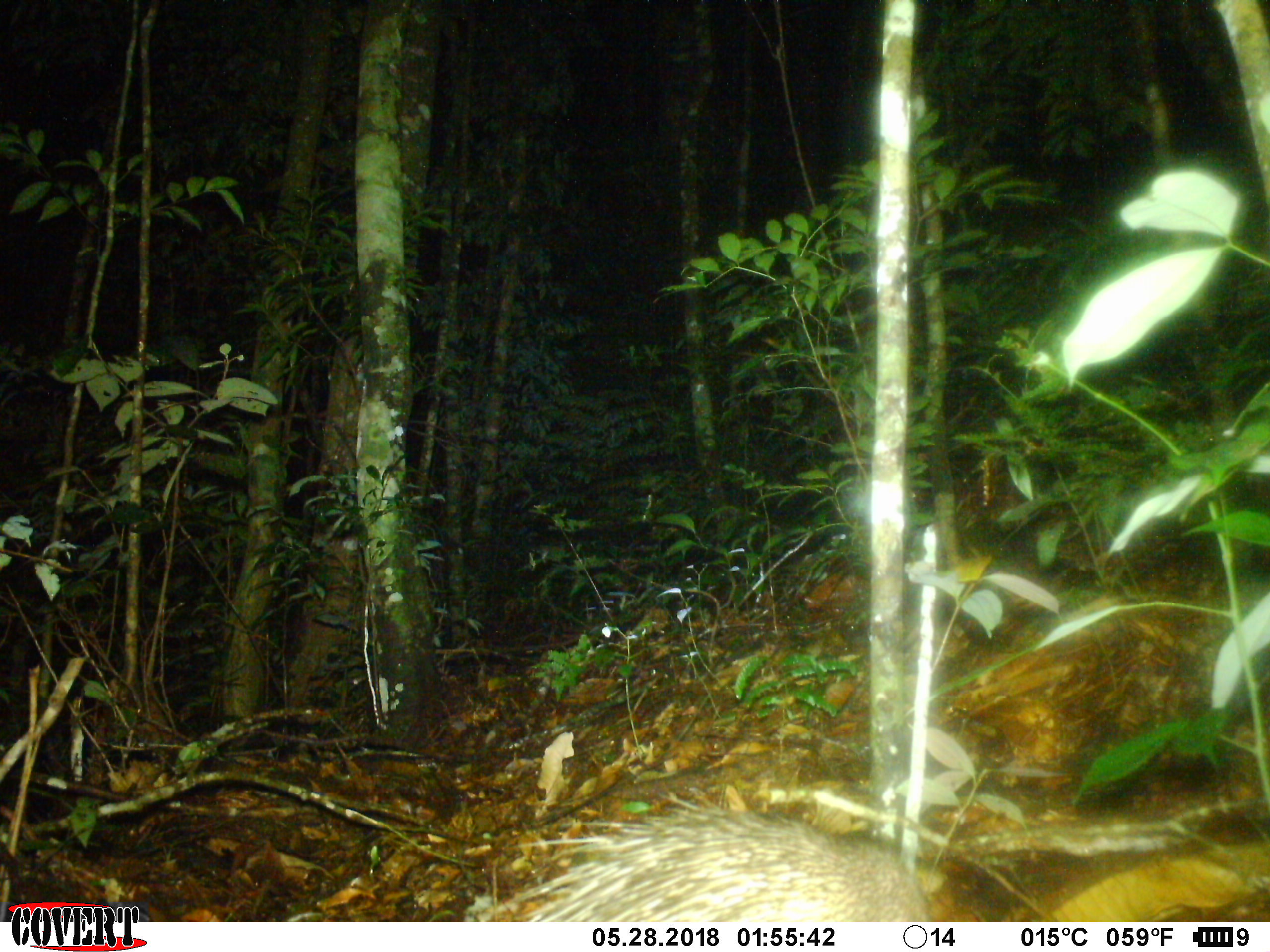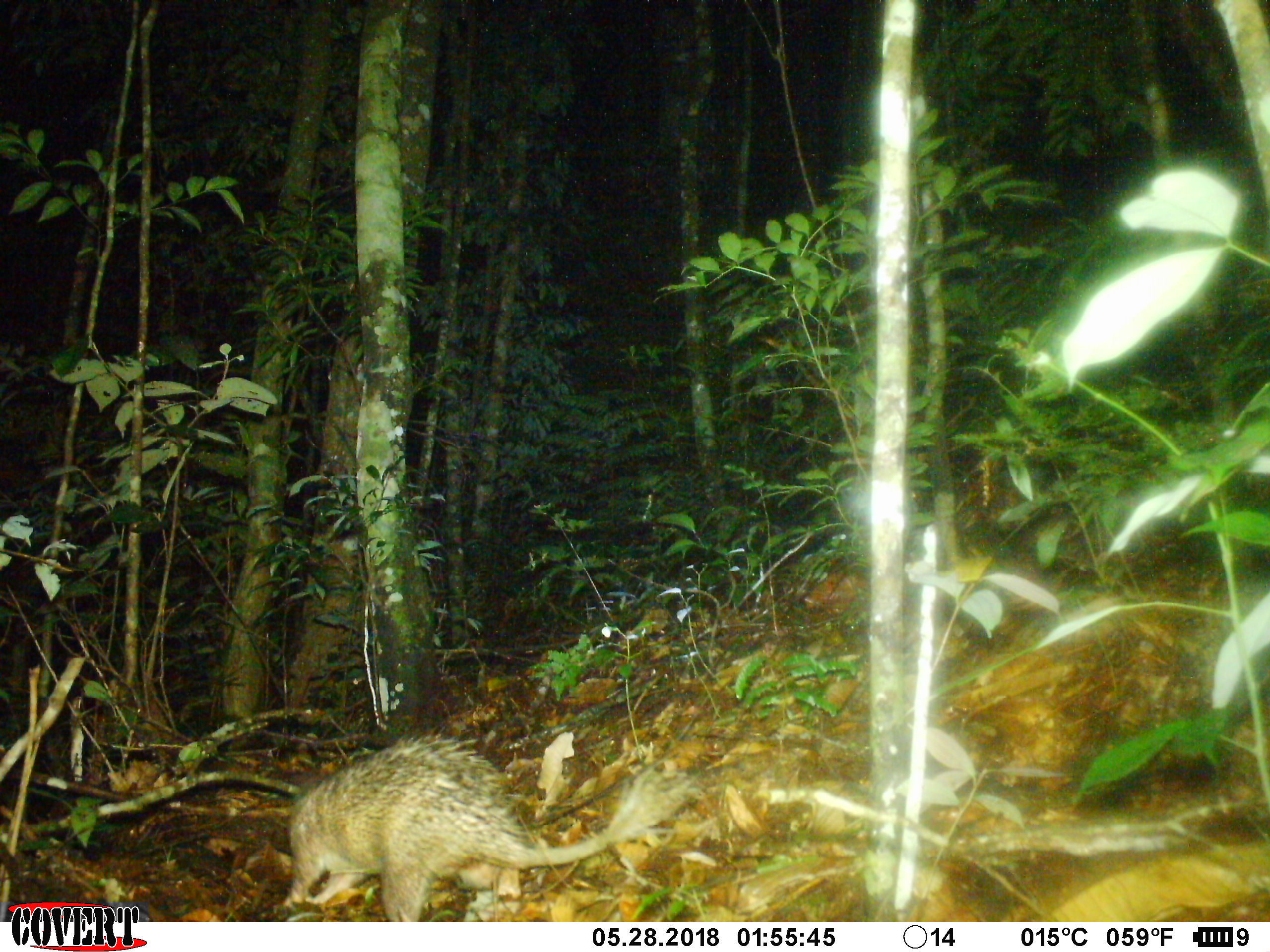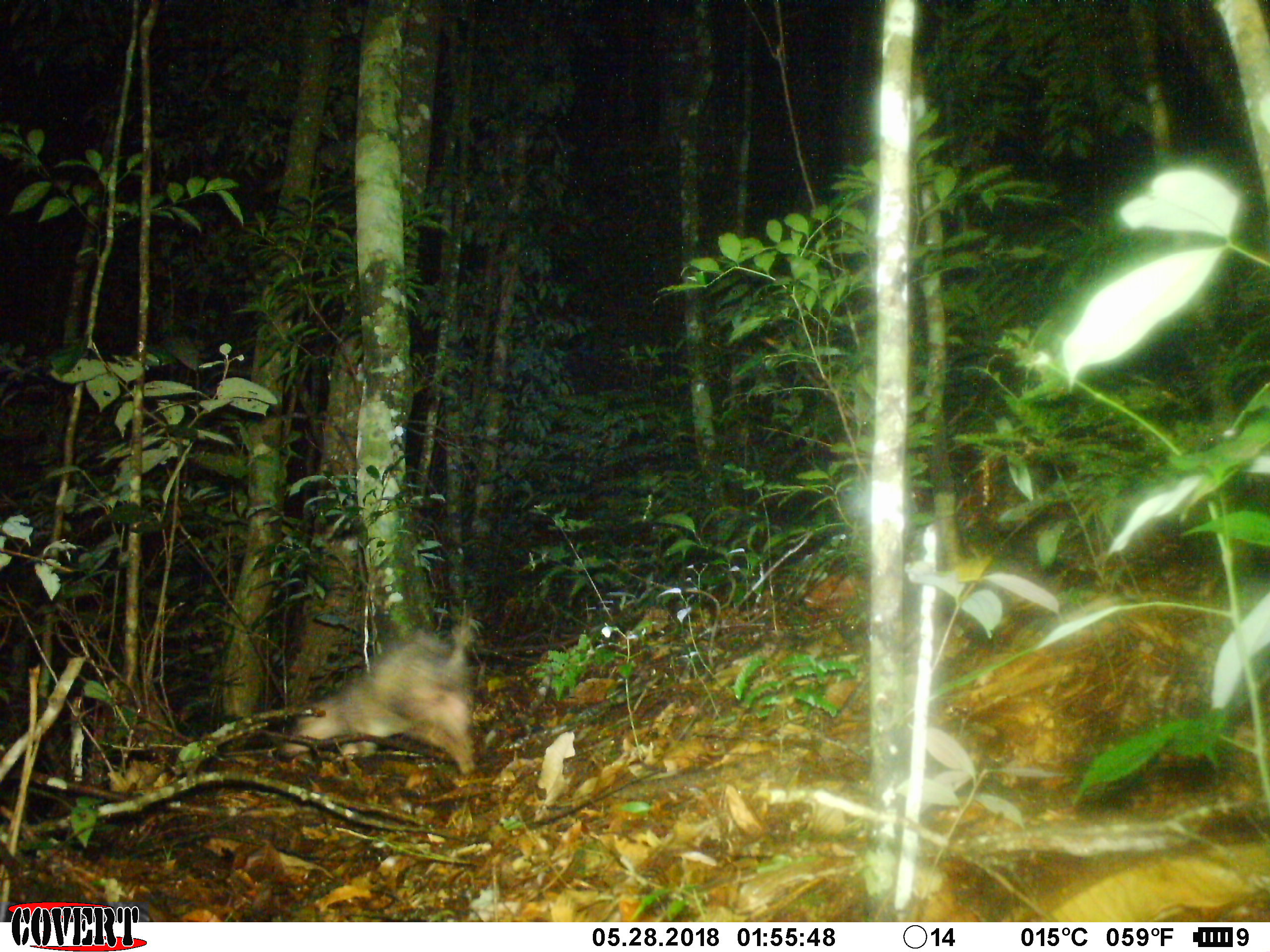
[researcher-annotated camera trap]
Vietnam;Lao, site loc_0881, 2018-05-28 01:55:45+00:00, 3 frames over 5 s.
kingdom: Animalia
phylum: Chordata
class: Mammalia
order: Rodentia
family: Hystricidae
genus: Atherurus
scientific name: Atherurus macrourus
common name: asiatic brush-tailed porcupine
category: asiatic brush tailed porcupine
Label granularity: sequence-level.